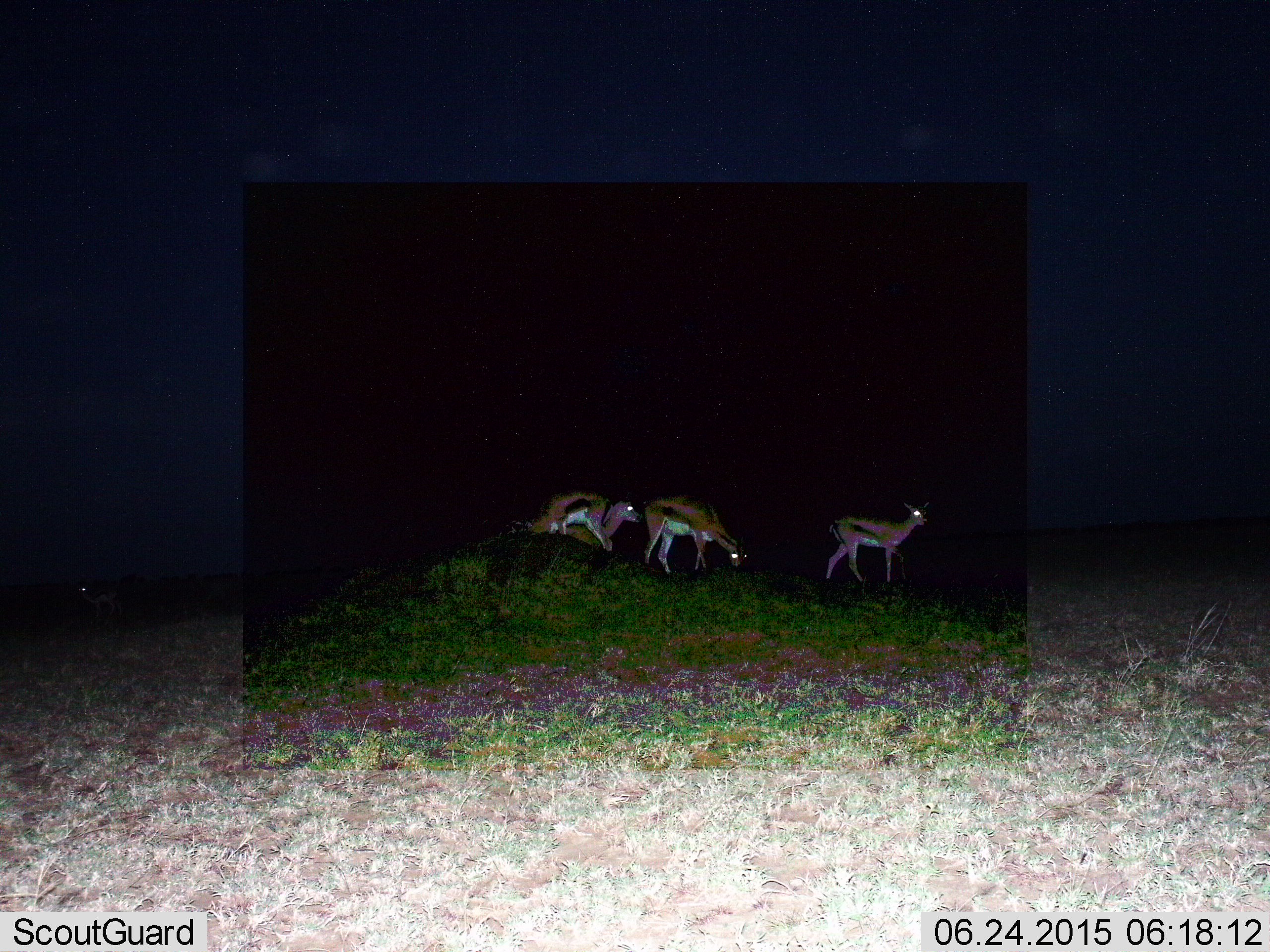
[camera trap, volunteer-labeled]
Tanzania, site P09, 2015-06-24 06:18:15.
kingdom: Animalia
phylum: Chordata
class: Mammalia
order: Artiodactyla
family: Bovidae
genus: Eudorcas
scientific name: Eudorcas thomsonii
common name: thomson's gazelle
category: gazellethomsons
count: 4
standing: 80%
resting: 40%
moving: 10%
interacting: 0%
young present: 0%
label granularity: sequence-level